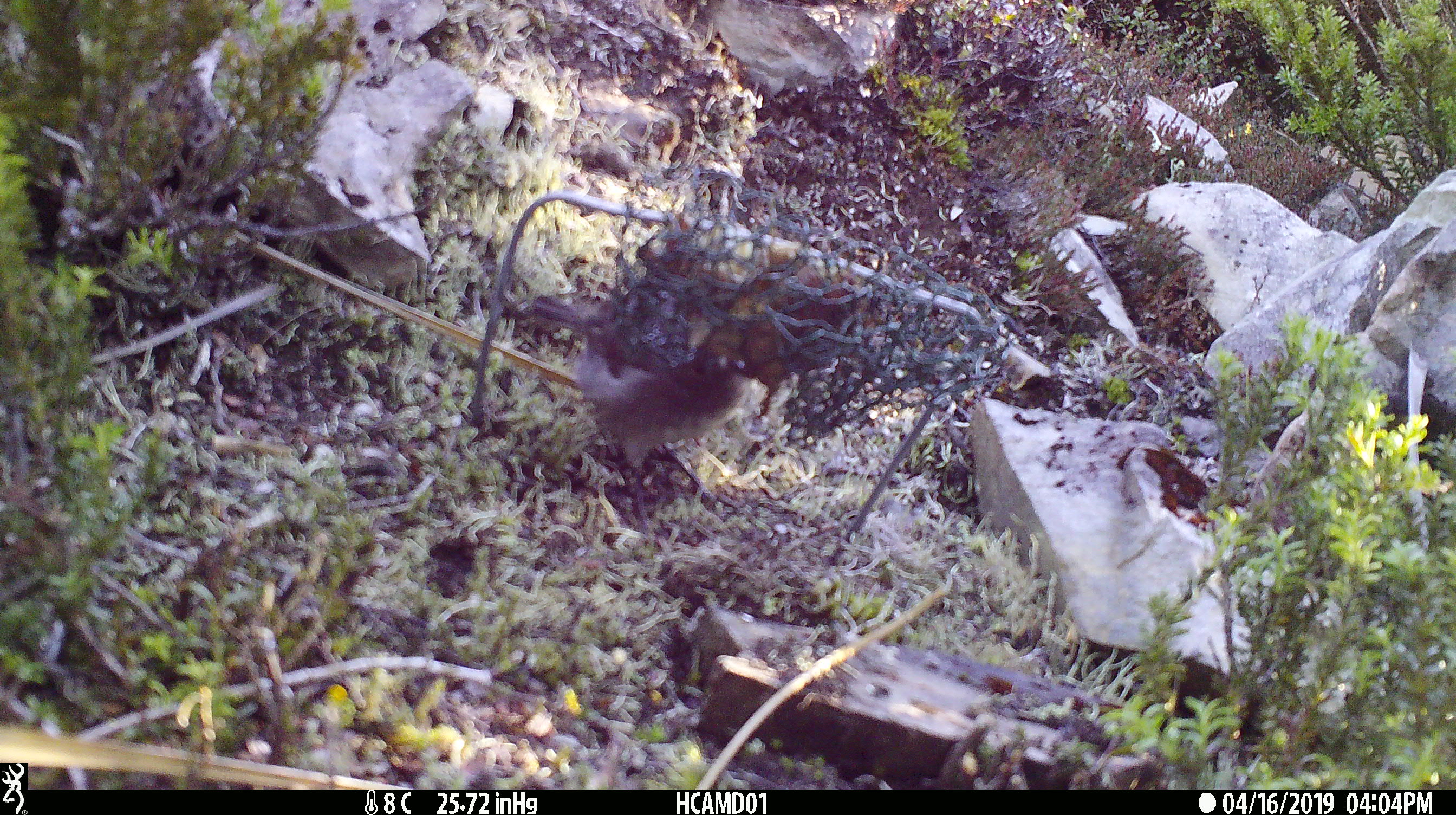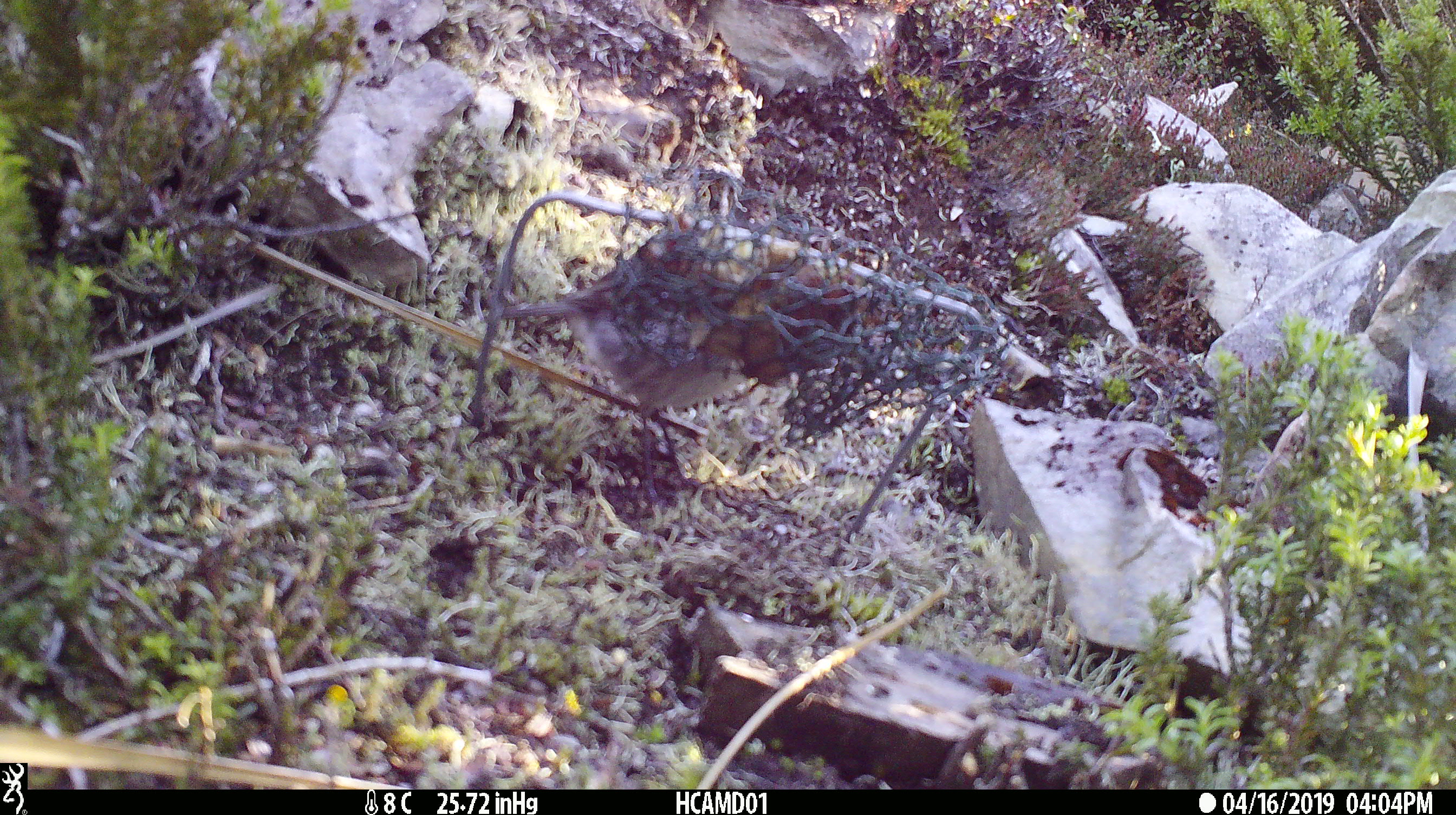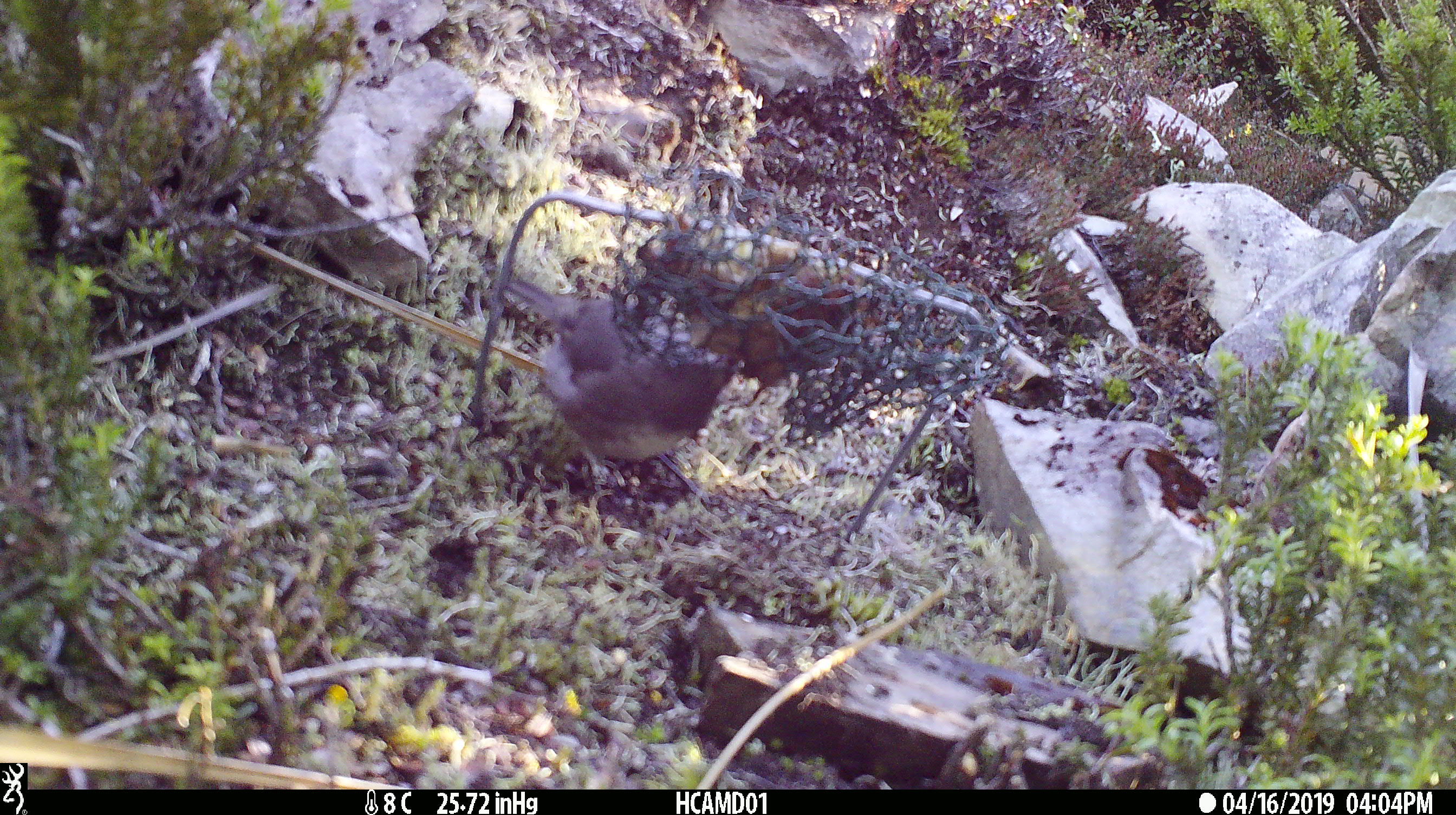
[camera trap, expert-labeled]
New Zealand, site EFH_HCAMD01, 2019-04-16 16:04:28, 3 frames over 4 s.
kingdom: Animalia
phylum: Chordata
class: Aves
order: Passeriformes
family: Petroicidae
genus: Petroica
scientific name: Petroica australis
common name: new zealand robin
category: robin